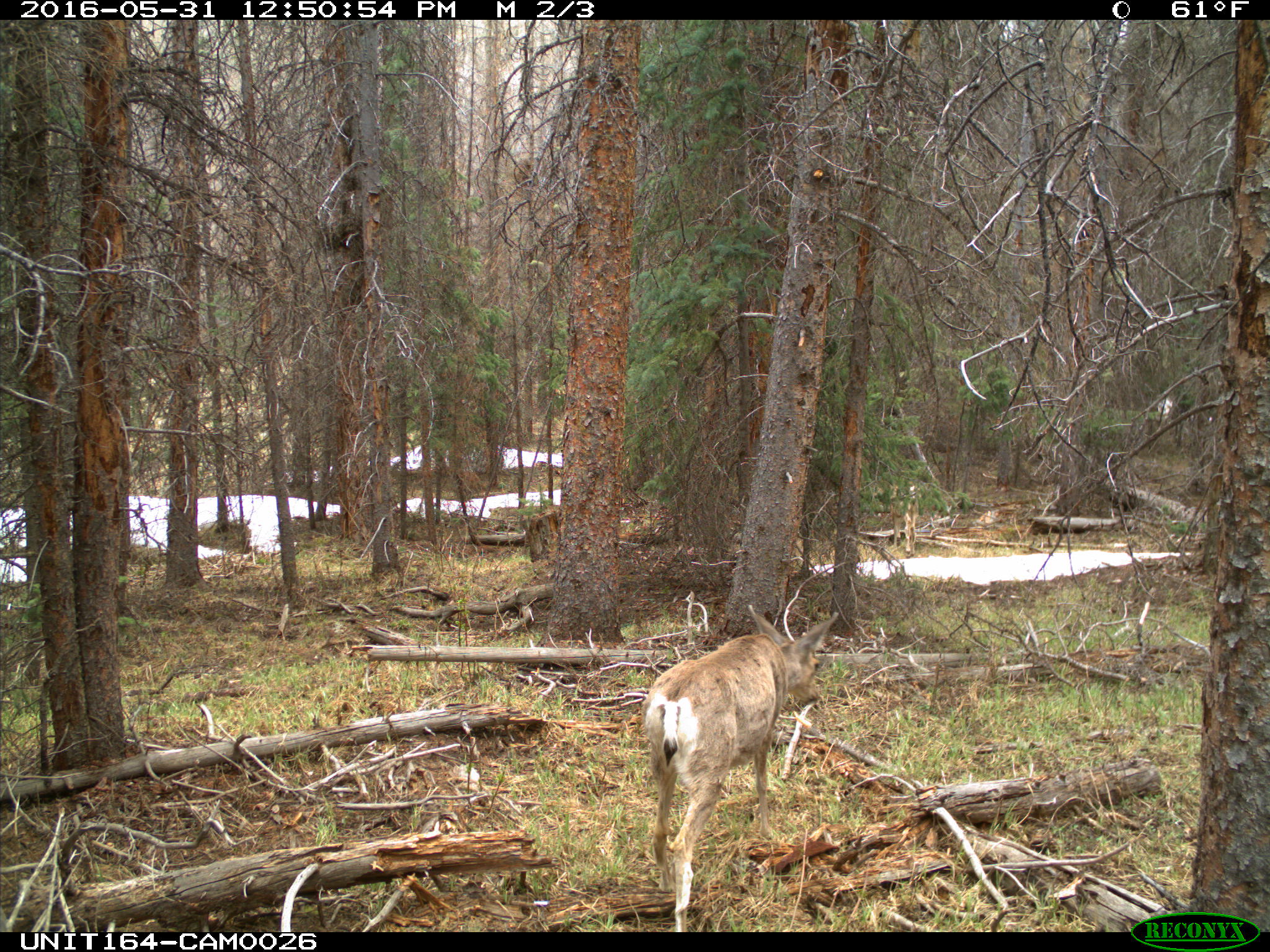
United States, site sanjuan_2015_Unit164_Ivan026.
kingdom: Animalia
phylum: Chordata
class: Mammalia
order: Artiodactyla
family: Cervidae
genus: Odocoileus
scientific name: Odocoileus hemionus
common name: mule deer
Odocoileus hemionus (mule deer).